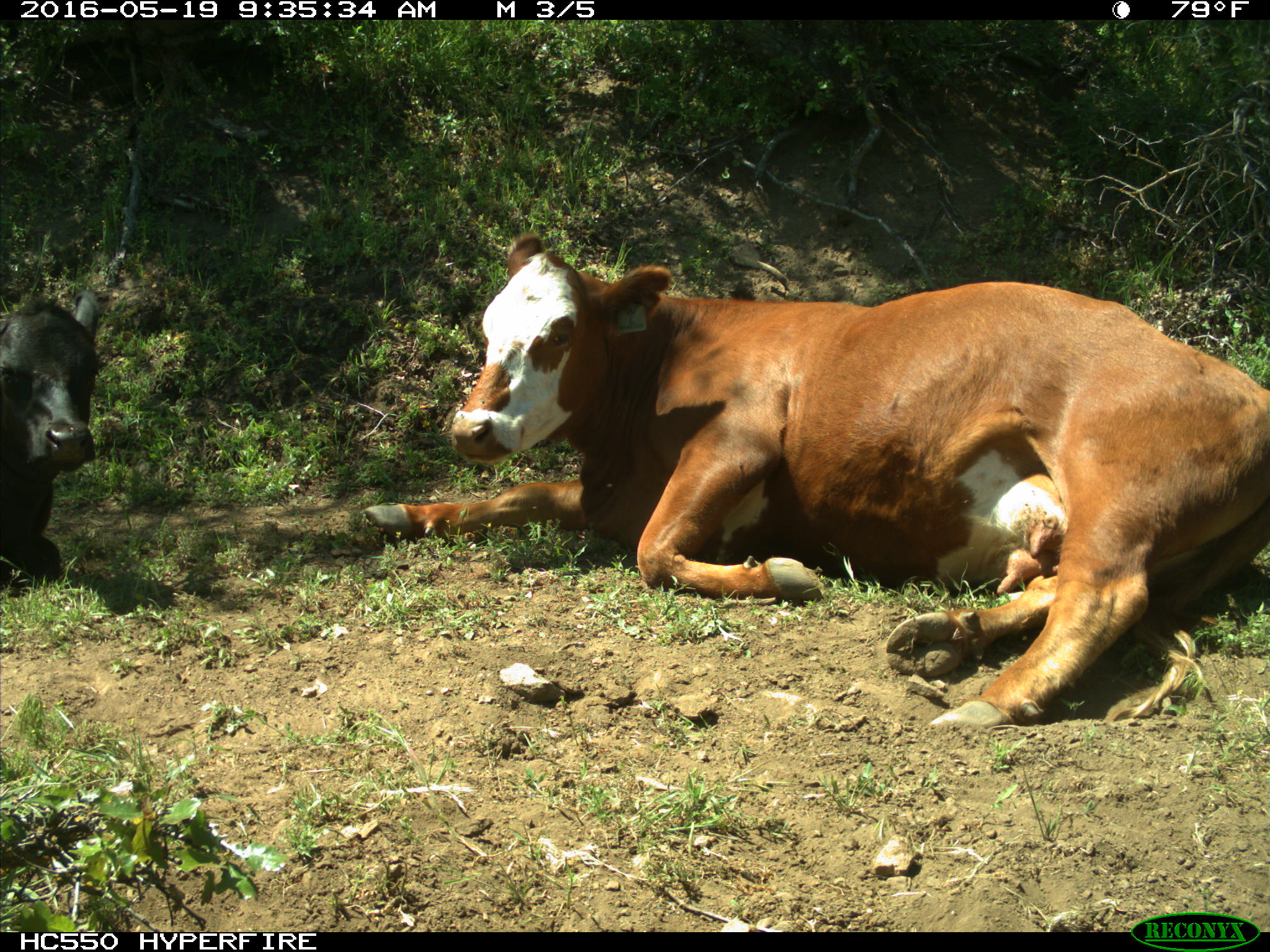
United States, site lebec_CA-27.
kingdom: Animalia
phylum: Chordata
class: Mammalia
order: Artiodactyla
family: Bovidae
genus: Bos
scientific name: Bos taurus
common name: domestic cow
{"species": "Bos taurus (domestic cow)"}